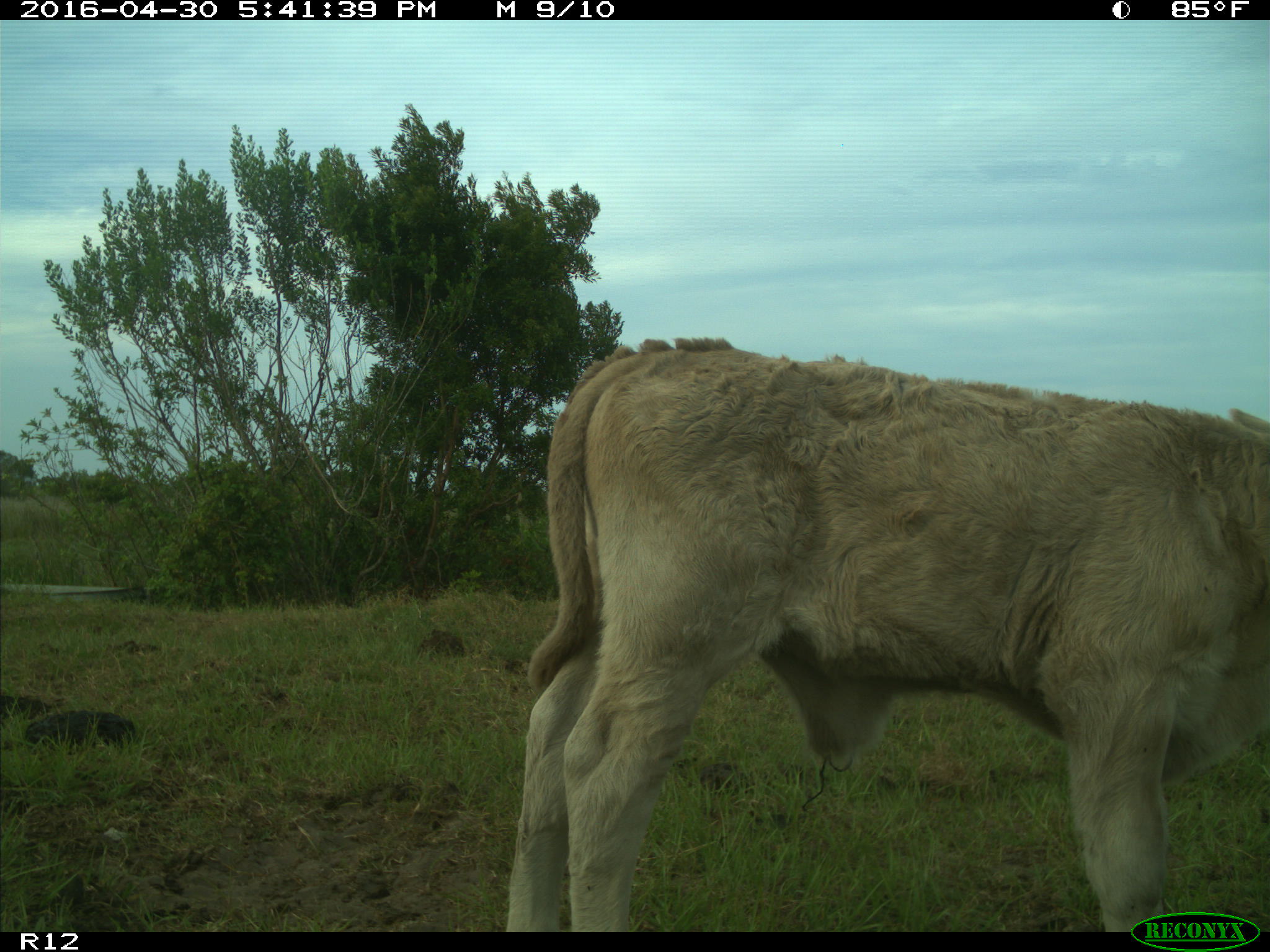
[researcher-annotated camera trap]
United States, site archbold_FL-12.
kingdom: Animalia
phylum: Chordata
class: Mammalia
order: Artiodactyla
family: Bovidae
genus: Bos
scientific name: Bos taurus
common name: domestic cow